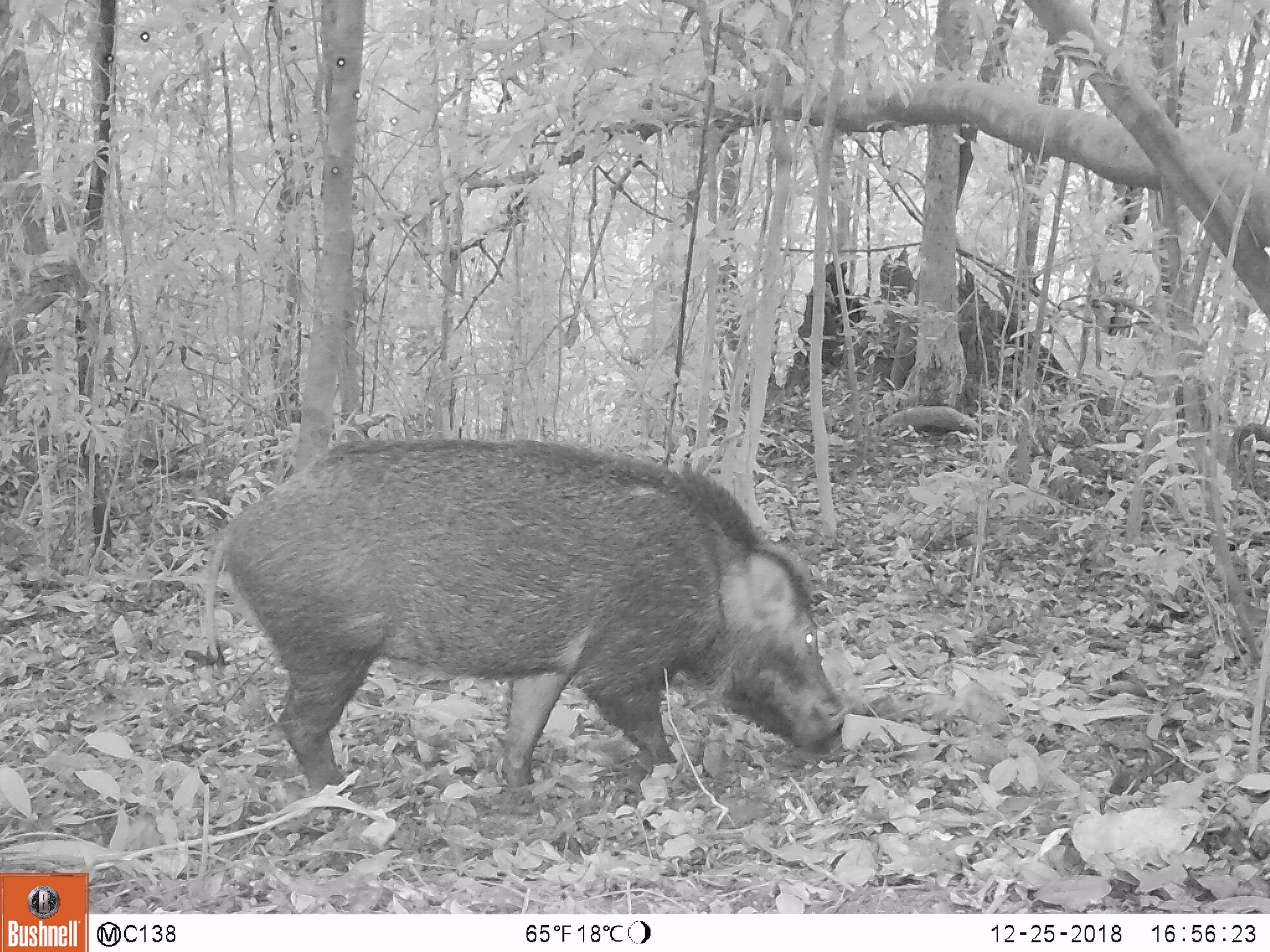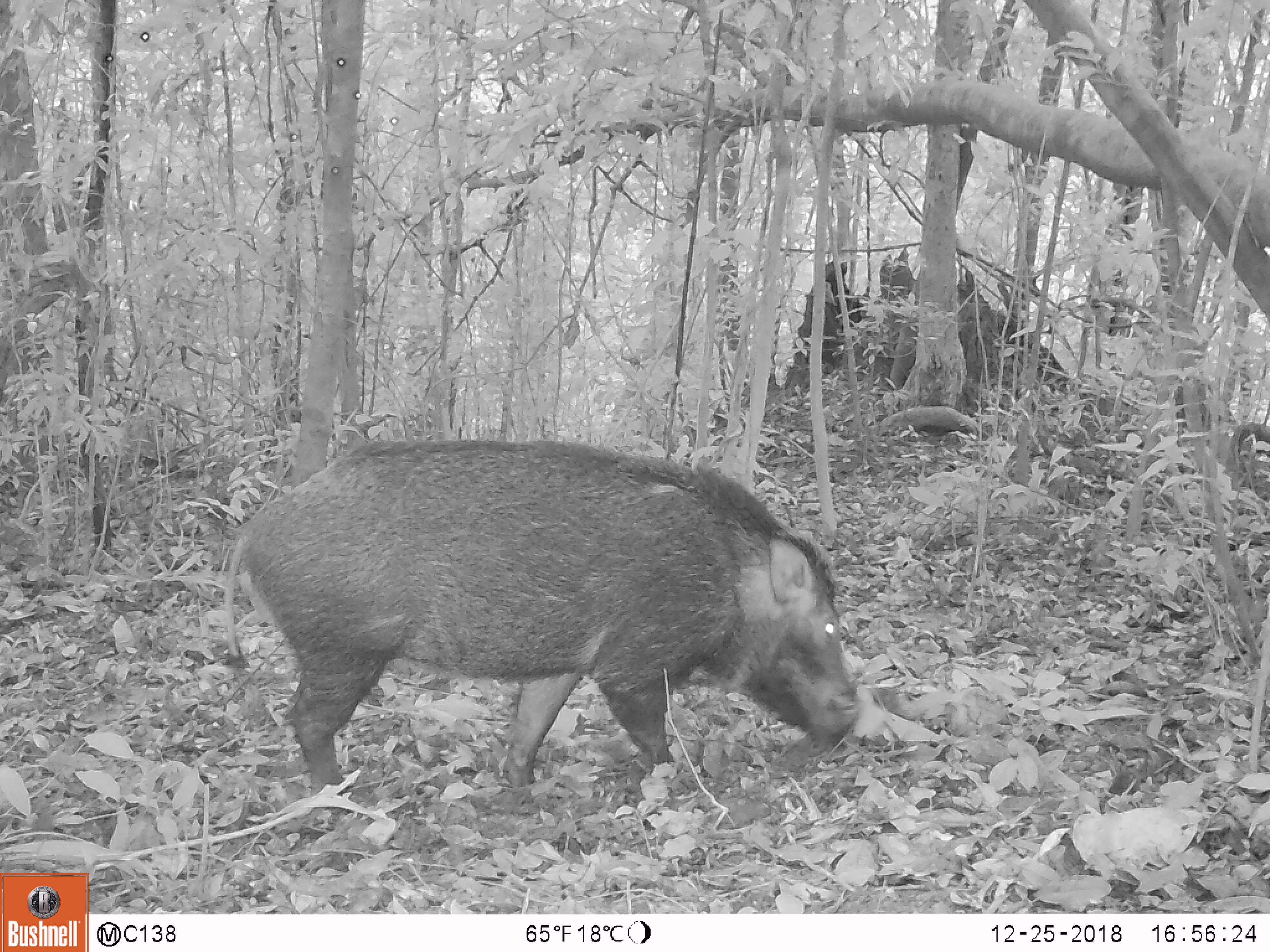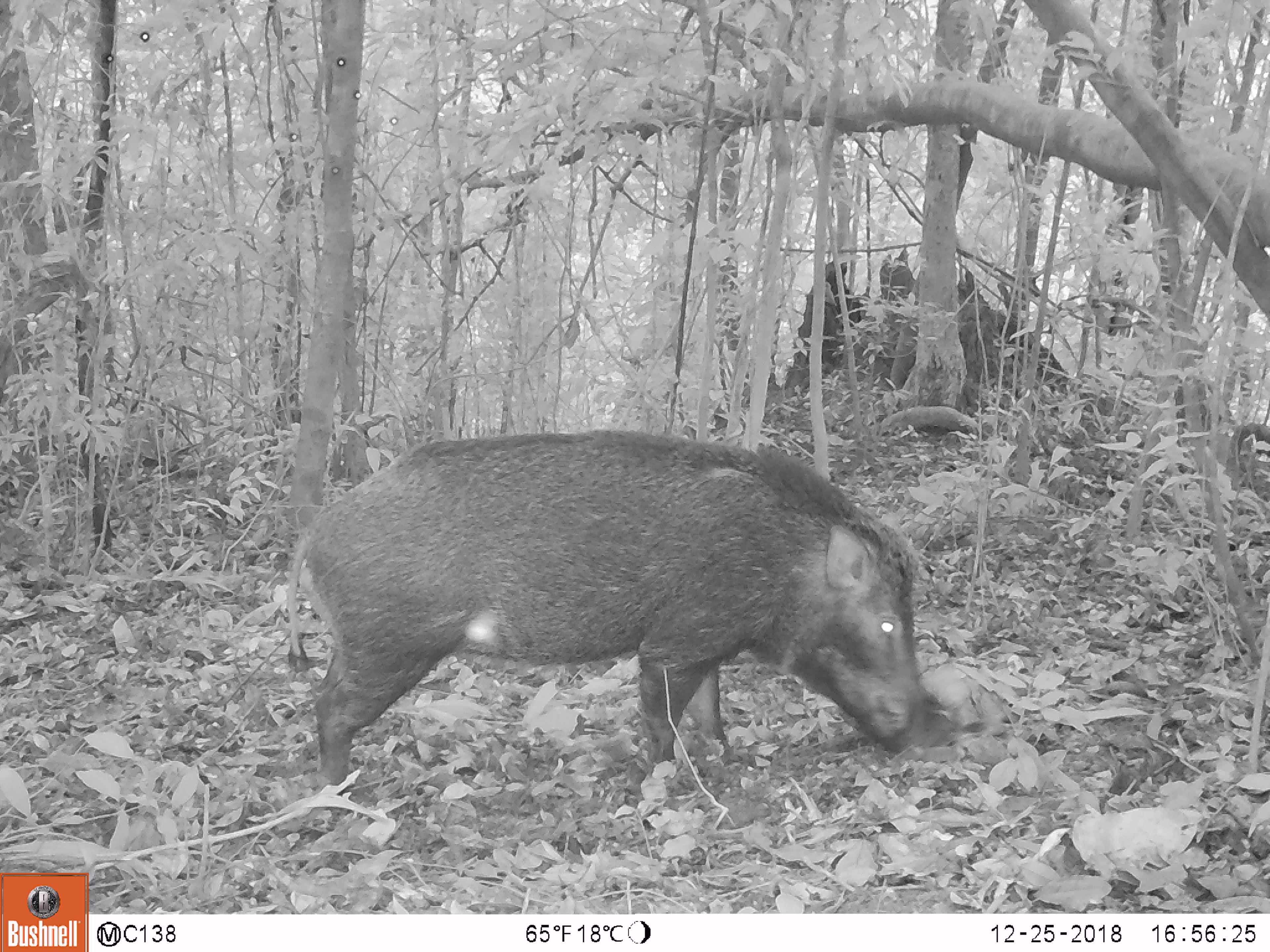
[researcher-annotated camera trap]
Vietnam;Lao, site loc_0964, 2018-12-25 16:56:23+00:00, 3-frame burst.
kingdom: Animalia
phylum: Chordata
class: Mammalia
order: Artiodactyla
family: Suidae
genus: Sus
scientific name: Sus scrofa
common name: eurasian wild pig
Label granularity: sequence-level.